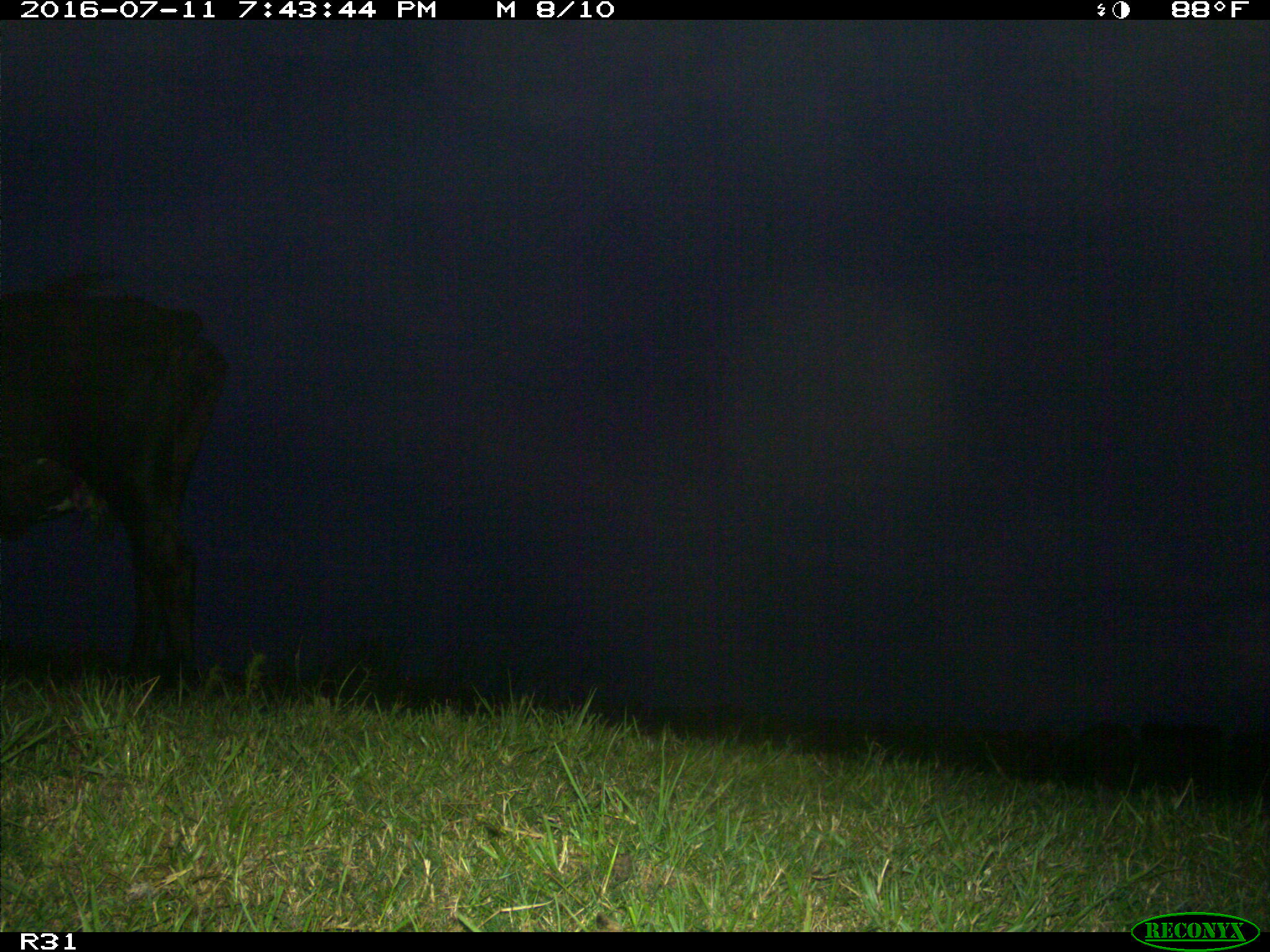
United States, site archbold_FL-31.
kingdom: Animalia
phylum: Chordata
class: Mammalia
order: Artiodactyla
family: Bovidae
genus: Bos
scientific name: Bos taurus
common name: domestic cow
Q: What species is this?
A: Bos taurus (domestic cow).